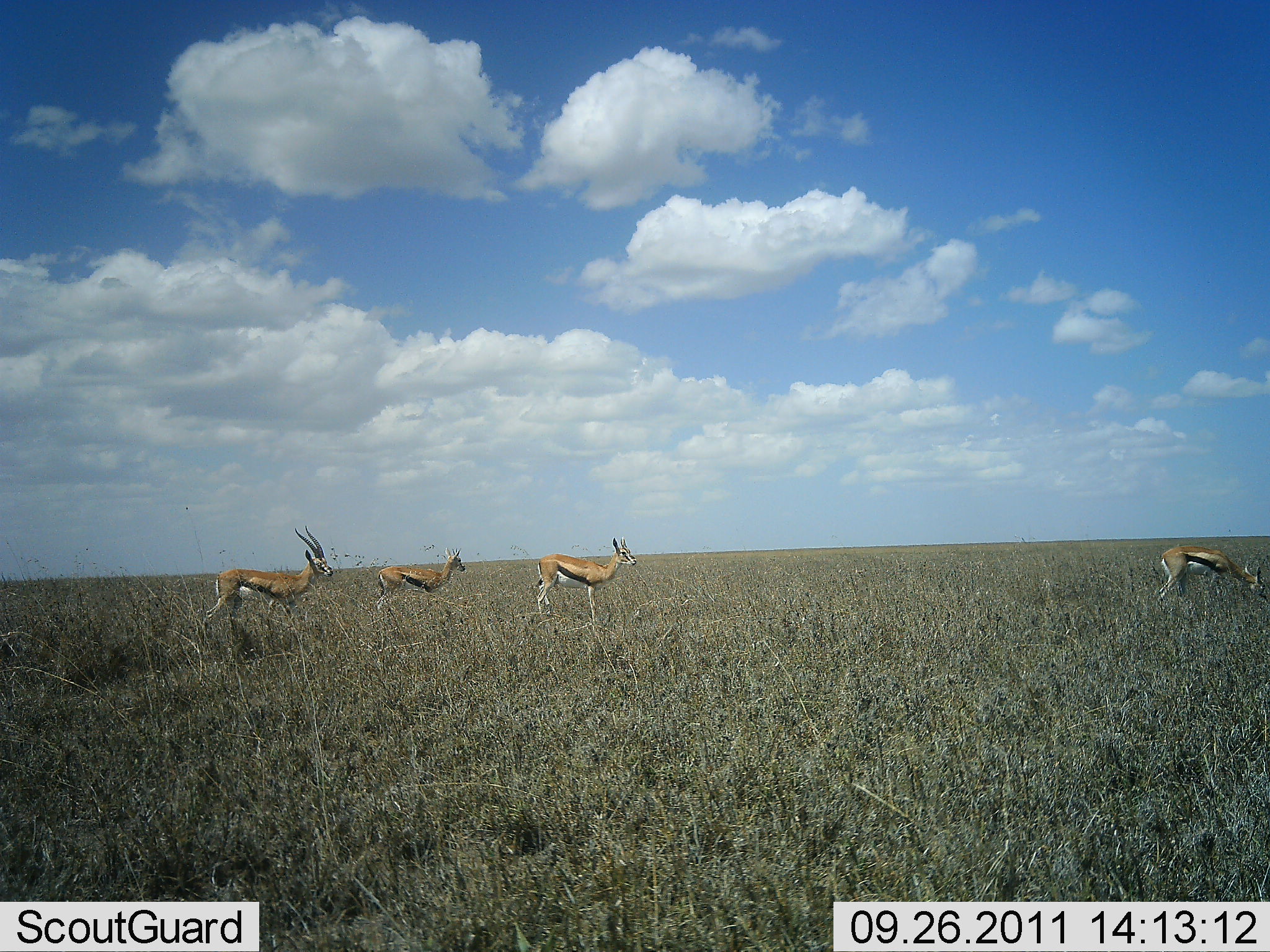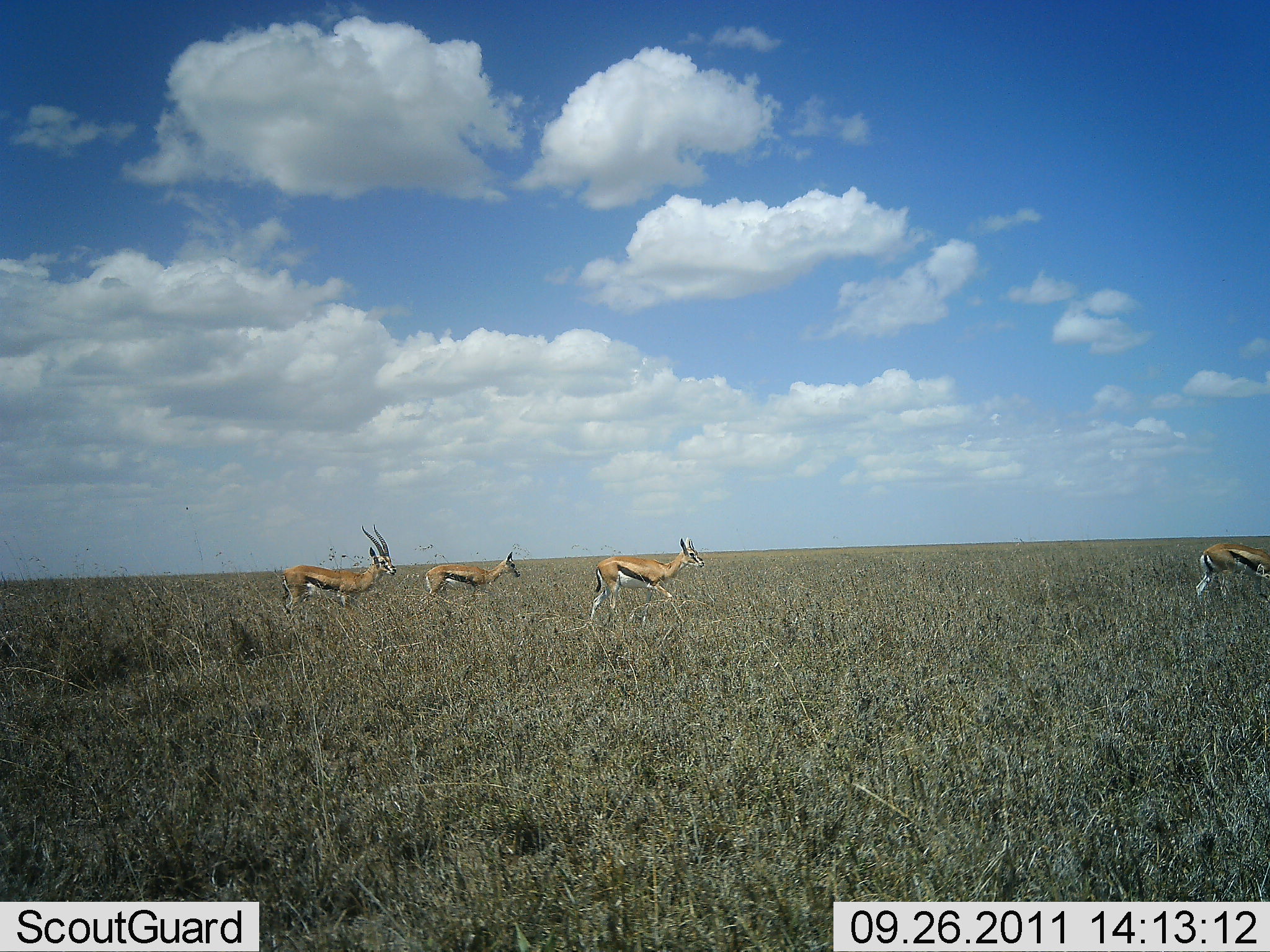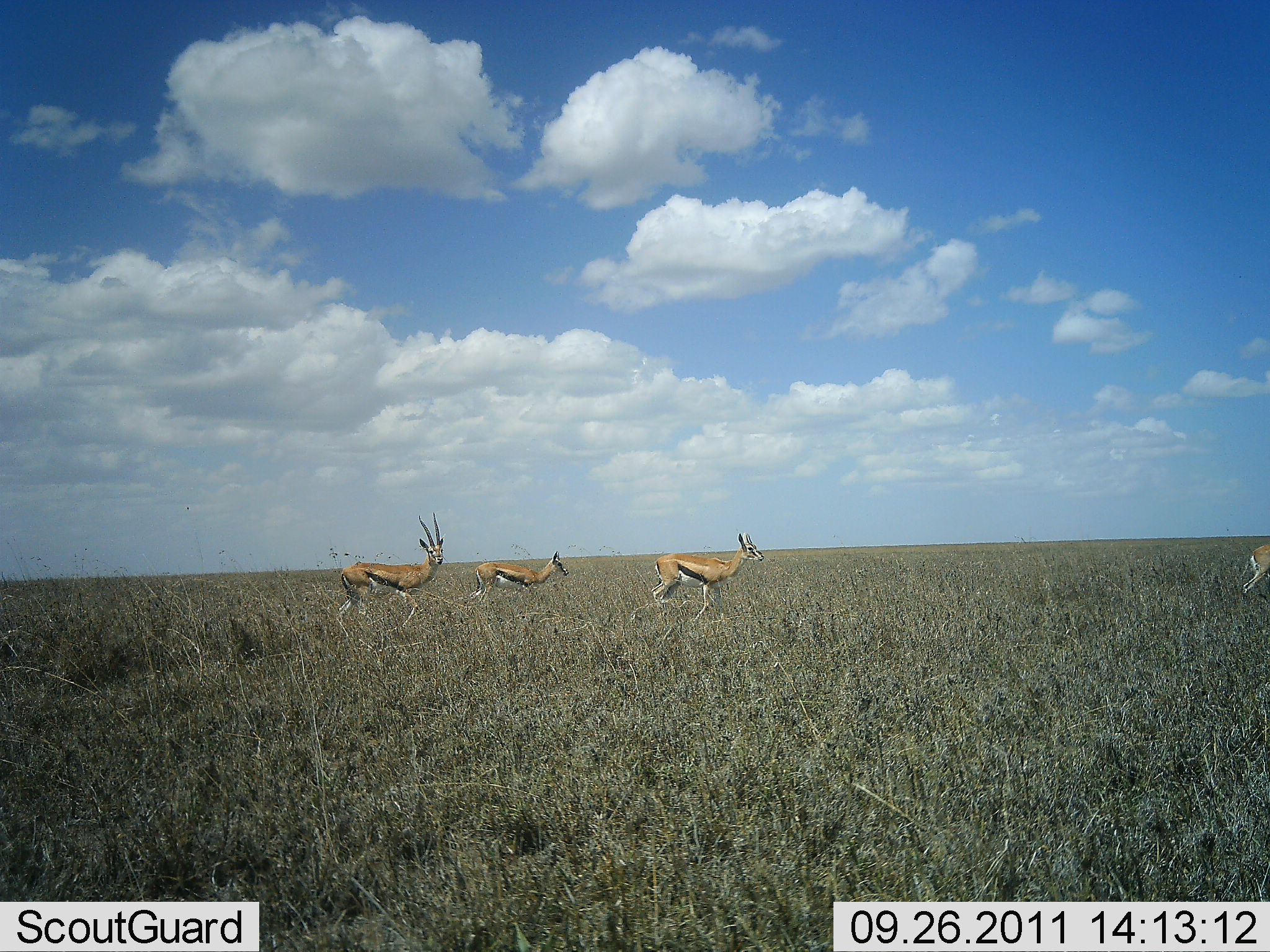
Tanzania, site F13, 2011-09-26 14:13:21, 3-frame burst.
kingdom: Animalia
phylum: Chordata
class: Mammalia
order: Artiodactyla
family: Bovidae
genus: Eudorcas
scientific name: Eudorcas thomsonii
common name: thomson's gazelle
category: gazellethomsons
Gazellethomsons (thomson's gazelle) (Eudorcas thomsonii), count 4. Behavior (volunteer vote fractions): standing 10%, resting 0%, moving 100%, interacting 10%. Young present (vote fraction): 10%. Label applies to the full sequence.